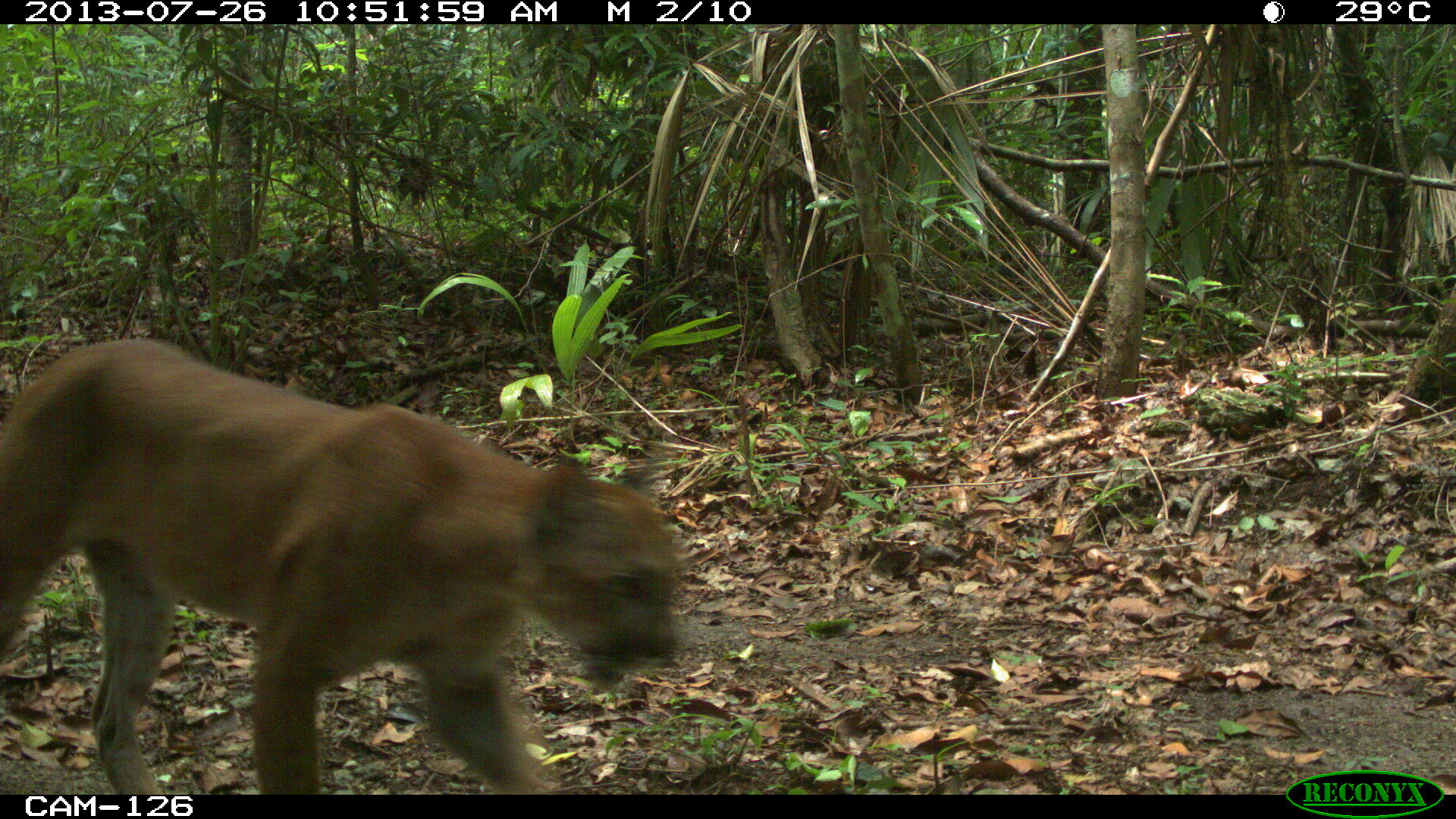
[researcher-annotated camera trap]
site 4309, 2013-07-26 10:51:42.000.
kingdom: Animalia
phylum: Chordata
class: Mammalia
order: Carnivora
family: Felidae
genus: Puma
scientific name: Puma concolor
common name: mountain lion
Puma concolor (mountain lion), count 1, sex male.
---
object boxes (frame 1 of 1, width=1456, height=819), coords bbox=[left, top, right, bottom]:
puma concolor: bbox=[0, 335, 684, 795]